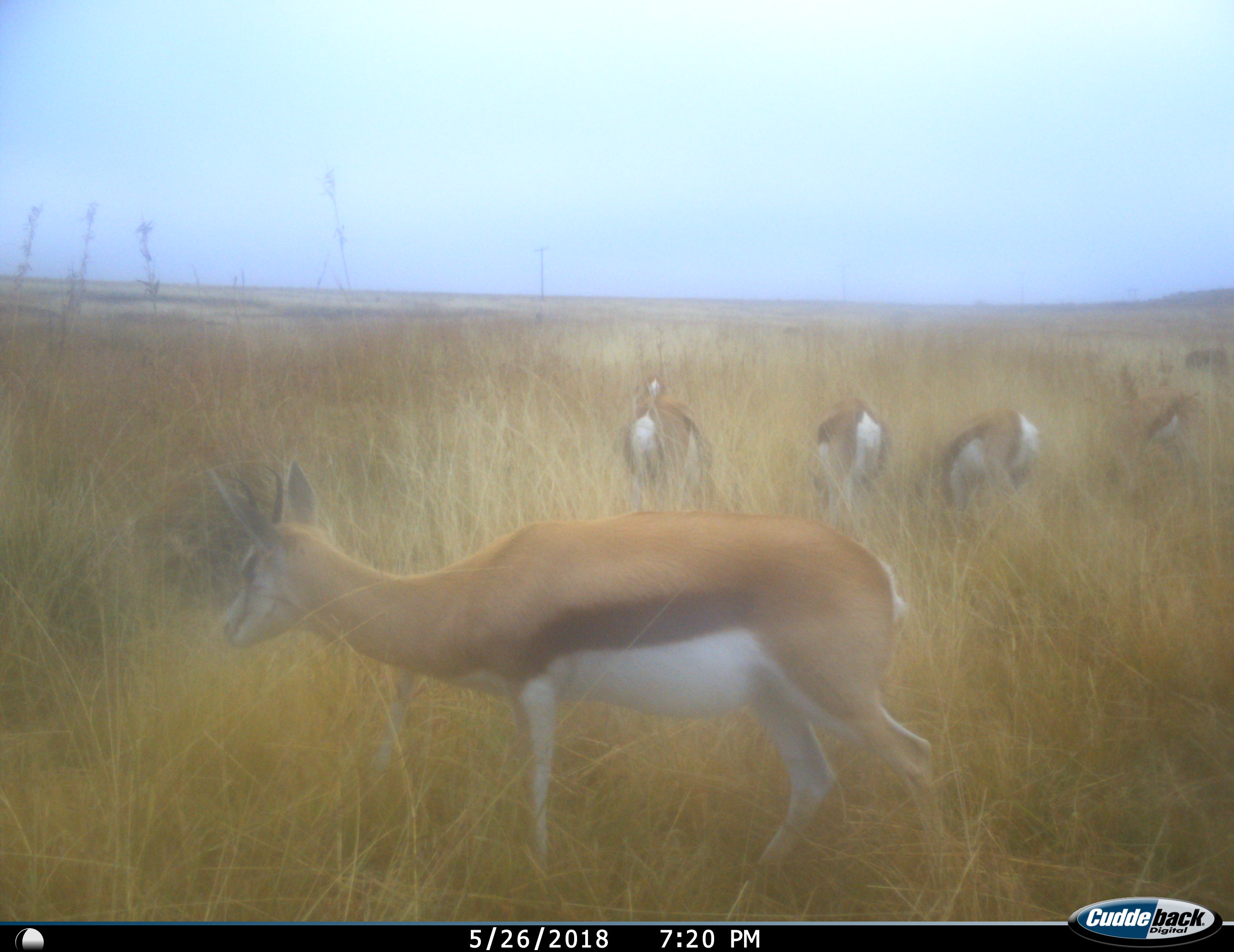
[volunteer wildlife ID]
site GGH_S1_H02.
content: unidentified animal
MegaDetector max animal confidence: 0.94